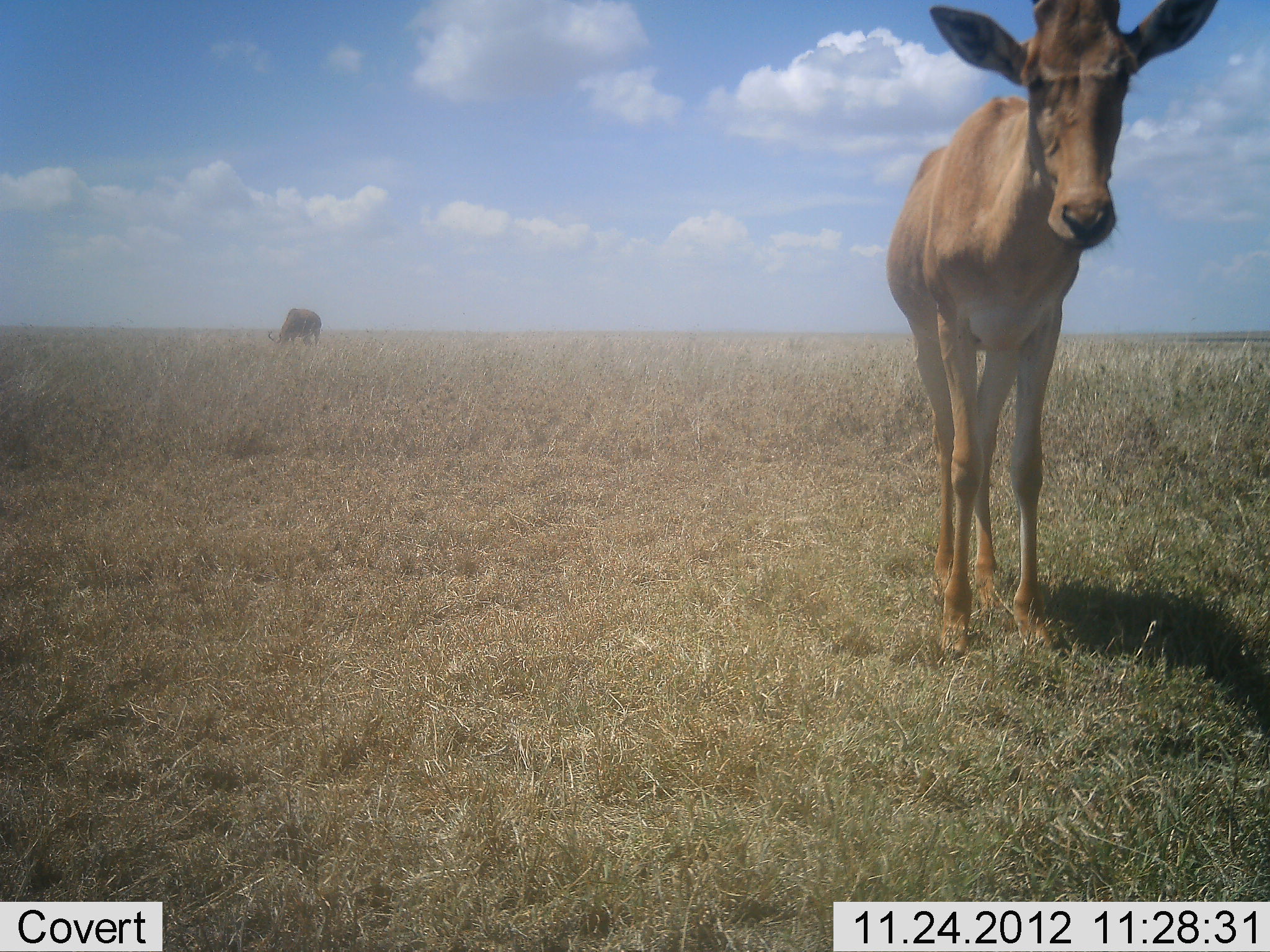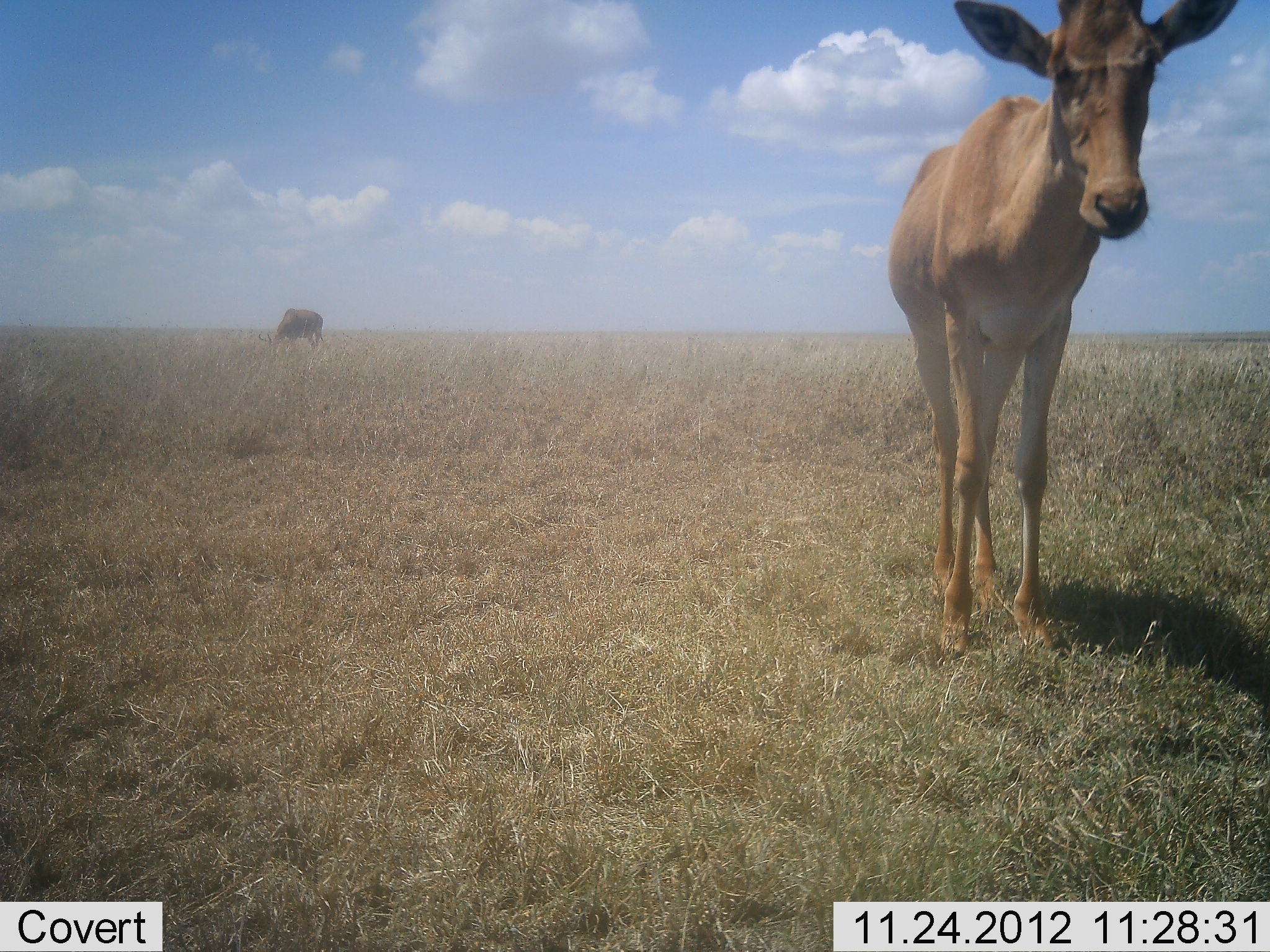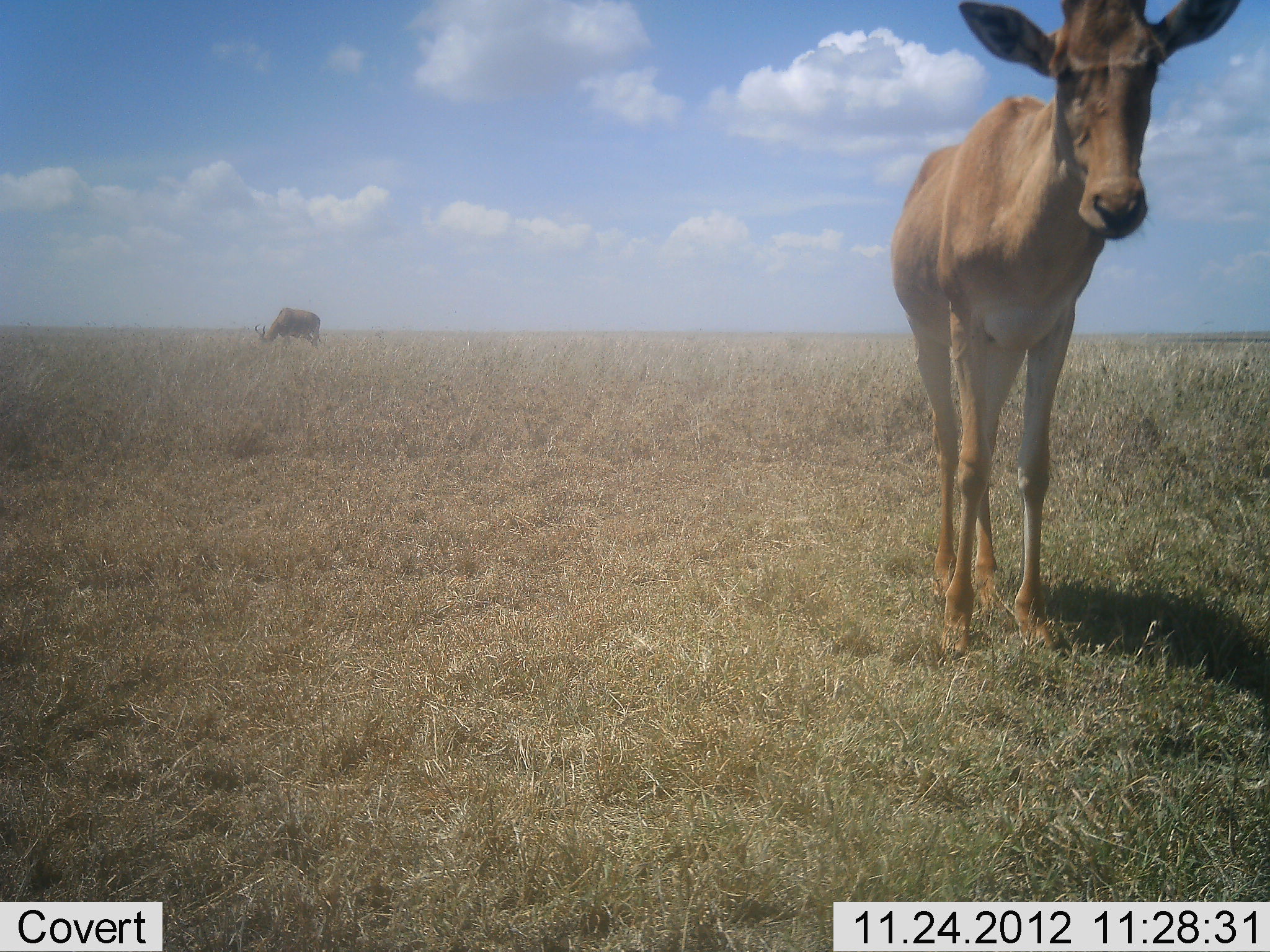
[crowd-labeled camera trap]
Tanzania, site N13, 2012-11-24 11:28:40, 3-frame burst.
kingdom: Animalia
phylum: Chordata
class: Mammalia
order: Artiodactyla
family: Bovidae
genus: Alcelaphus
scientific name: Alcelaphus buselaphus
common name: hartebeest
Hartebeest (Alcelaphus buselaphus), count 2. Behavior (volunteer vote fractions): standing 100%, resting 0%, moving 0%, interacting 6%. Young present (vote fraction): 6%. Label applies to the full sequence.